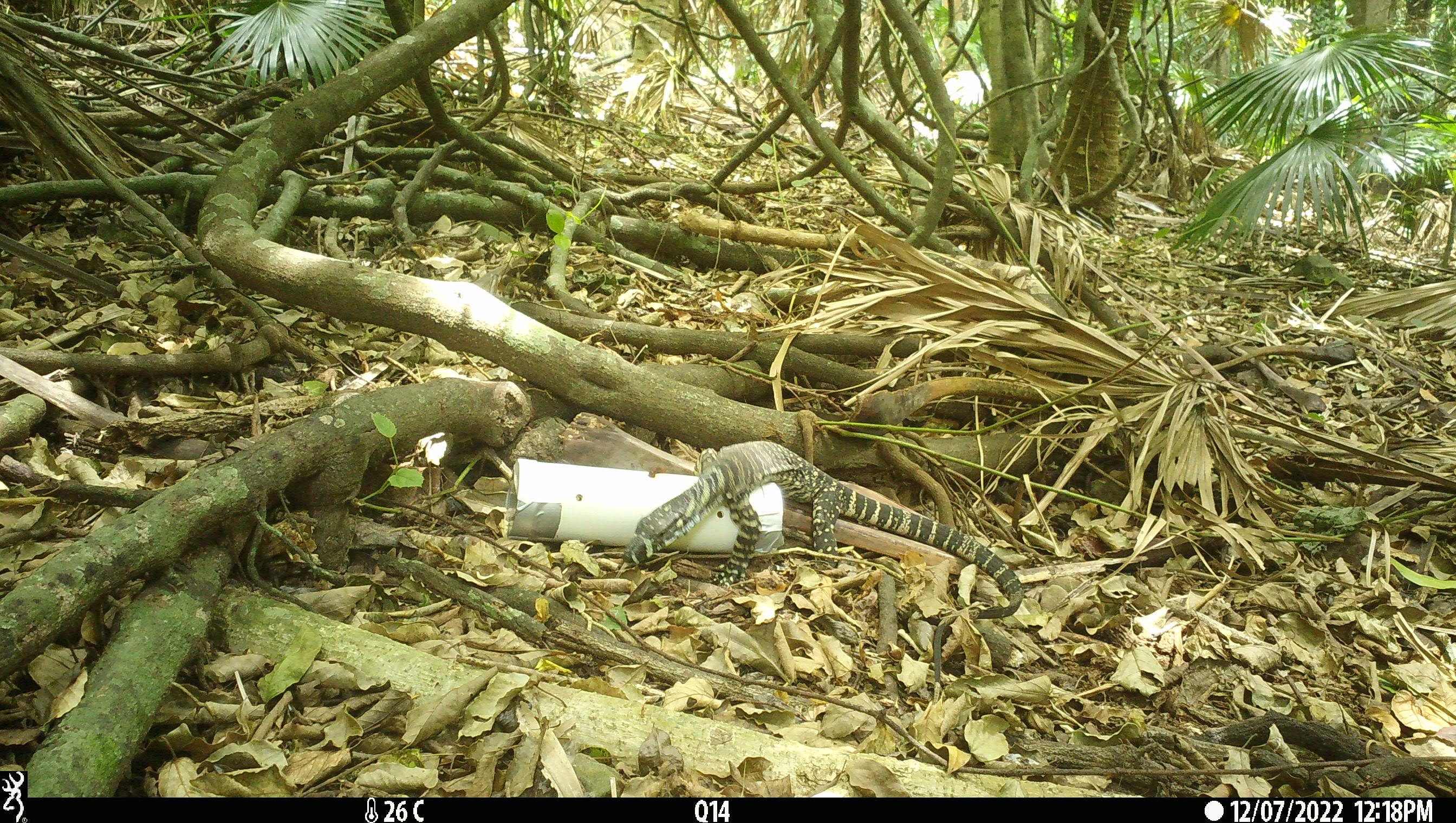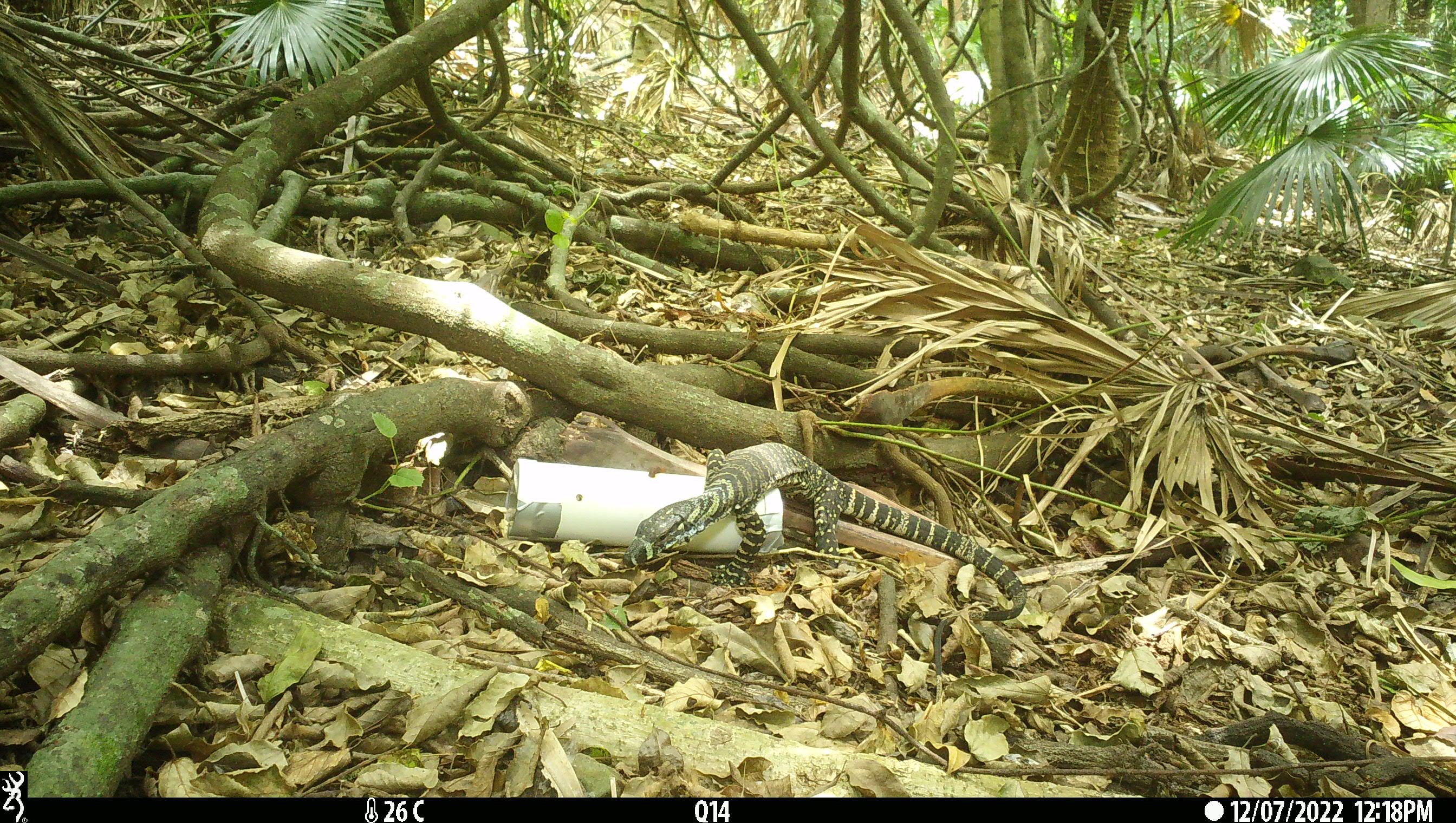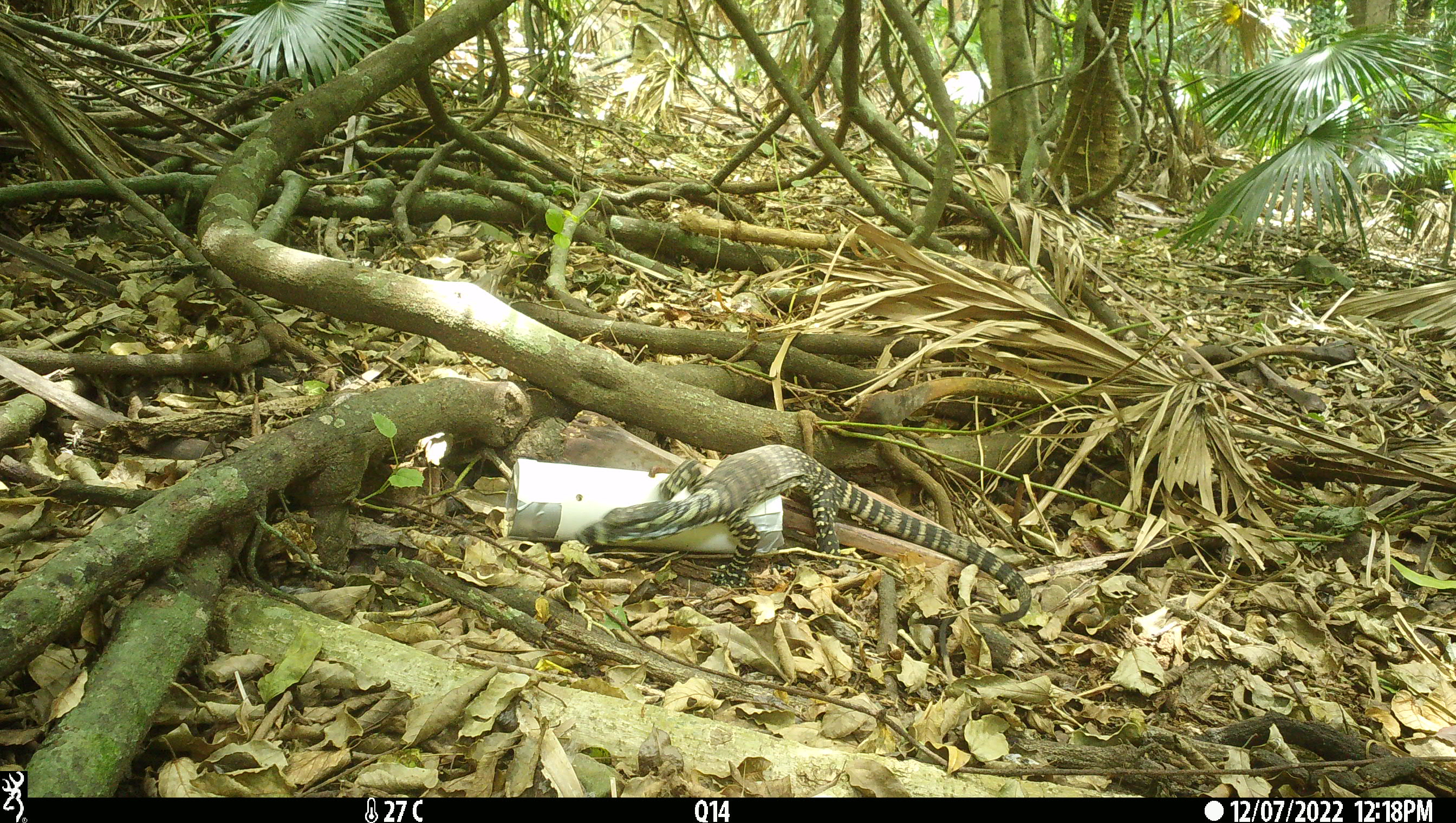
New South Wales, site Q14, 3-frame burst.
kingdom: Animalia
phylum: Chordata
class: Reptilia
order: Squamata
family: Varanidae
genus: Varanus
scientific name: Varanus varius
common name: lace monitor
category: goanna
Goanna (lace monitor) (Varanus varius).